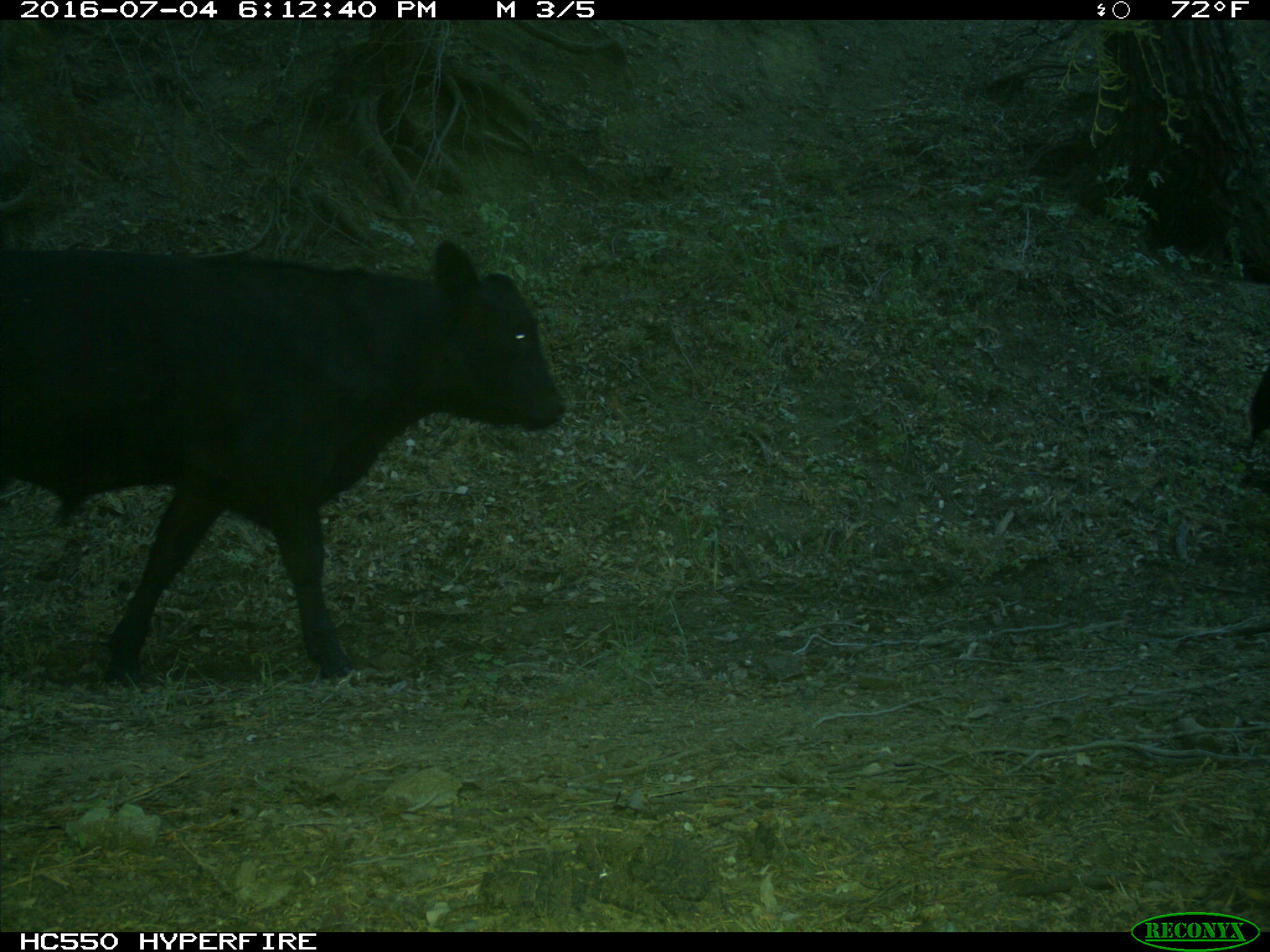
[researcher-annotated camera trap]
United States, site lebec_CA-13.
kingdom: Animalia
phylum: Chordata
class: Mammalia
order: Artiodactyla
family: Bovidae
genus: Bos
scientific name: Bos taurus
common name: domestic cow